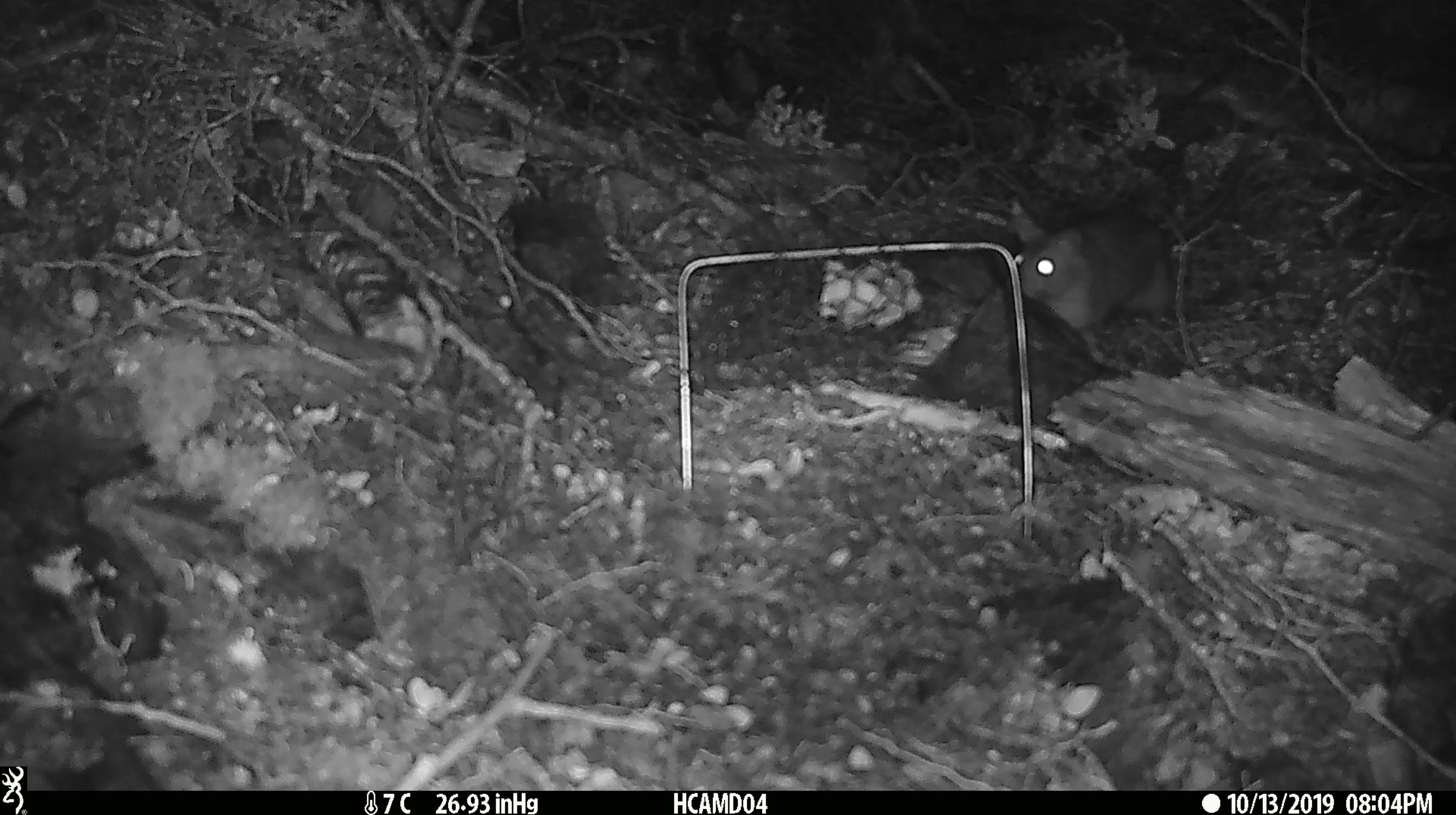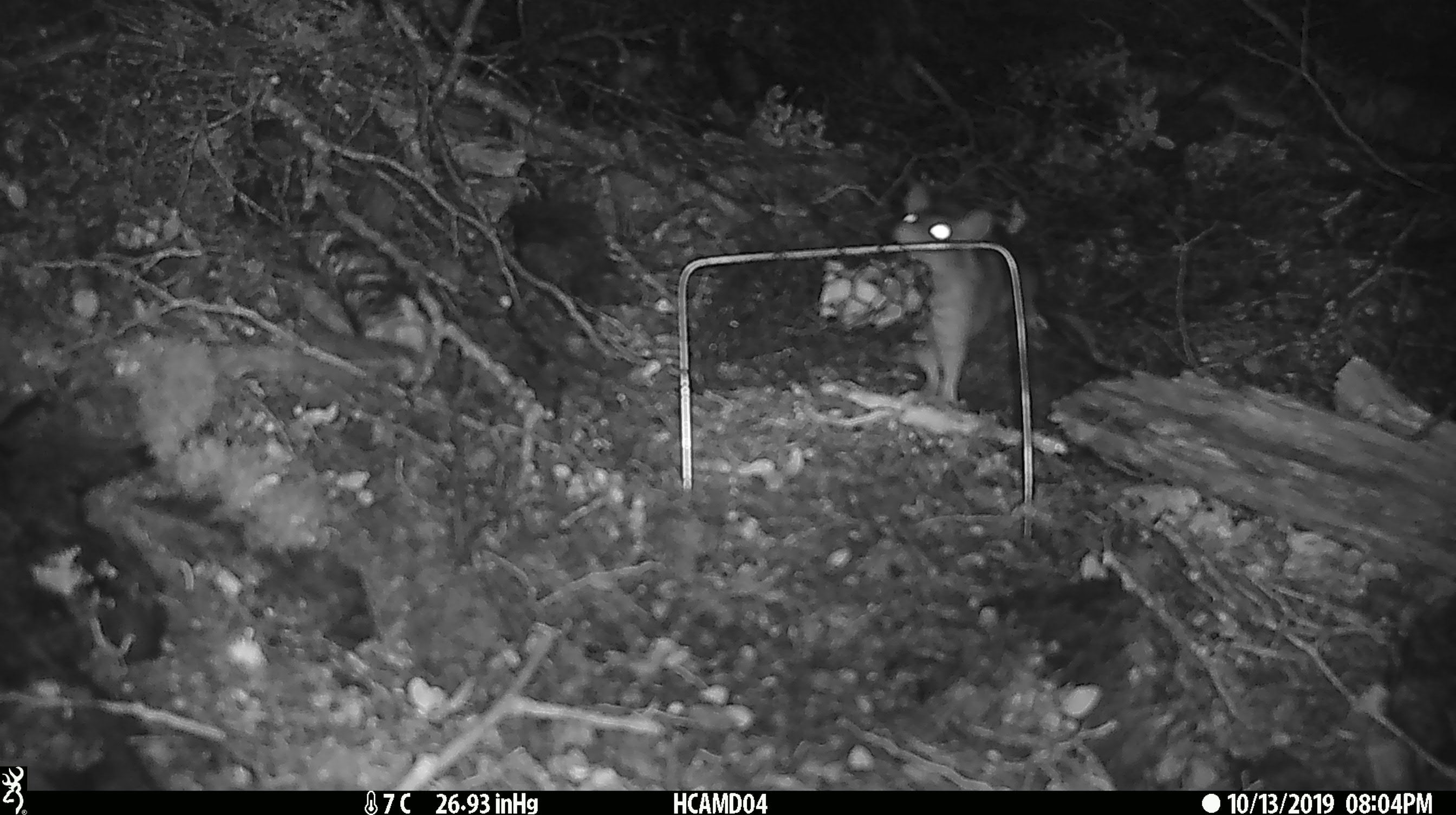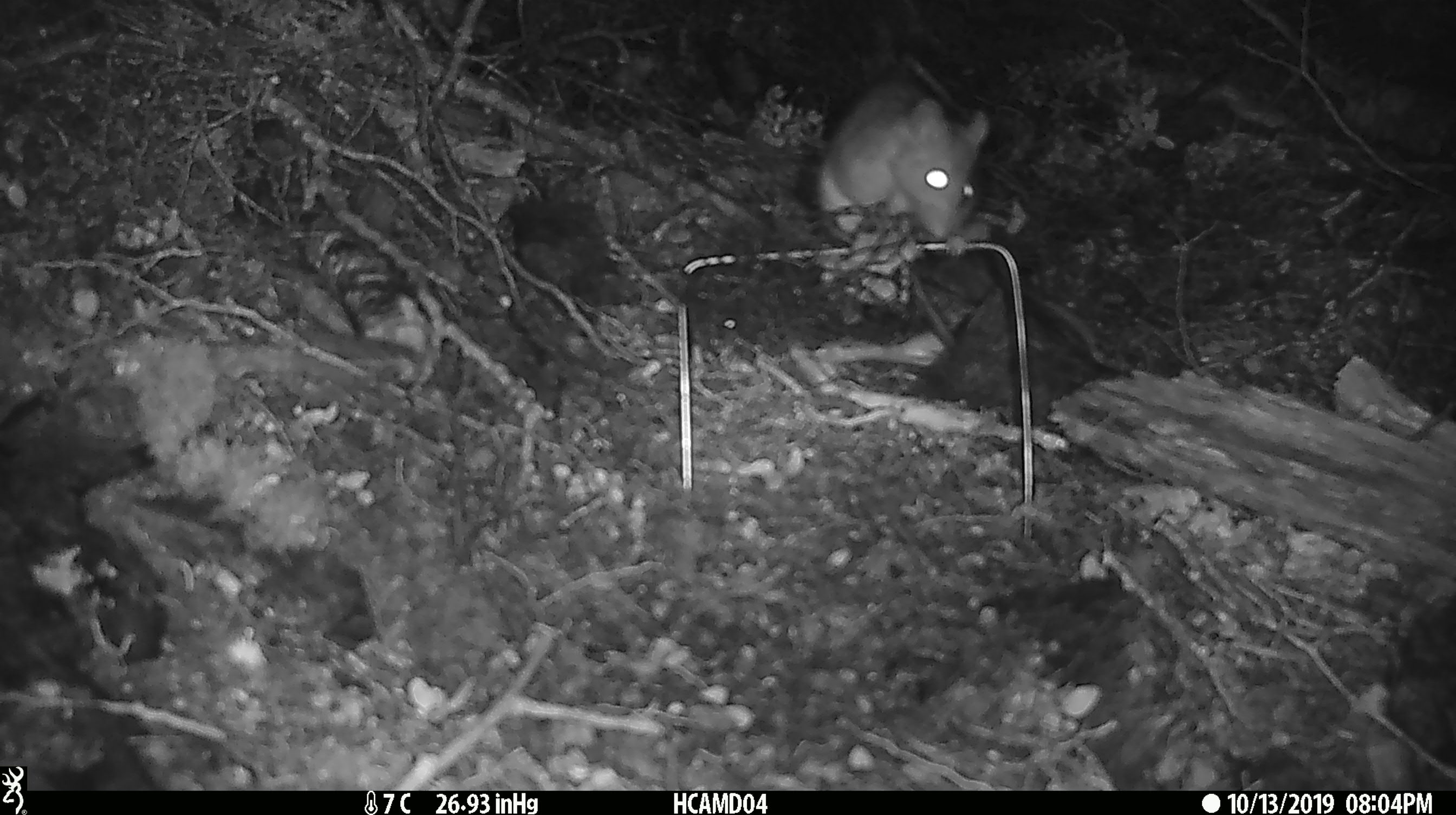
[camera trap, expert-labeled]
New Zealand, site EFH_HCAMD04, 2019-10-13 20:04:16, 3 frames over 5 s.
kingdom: Animalia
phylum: Chordata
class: Mammalia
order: Rodentia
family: Muridae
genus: Rattus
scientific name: Rattus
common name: rat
Rat (Rattus).